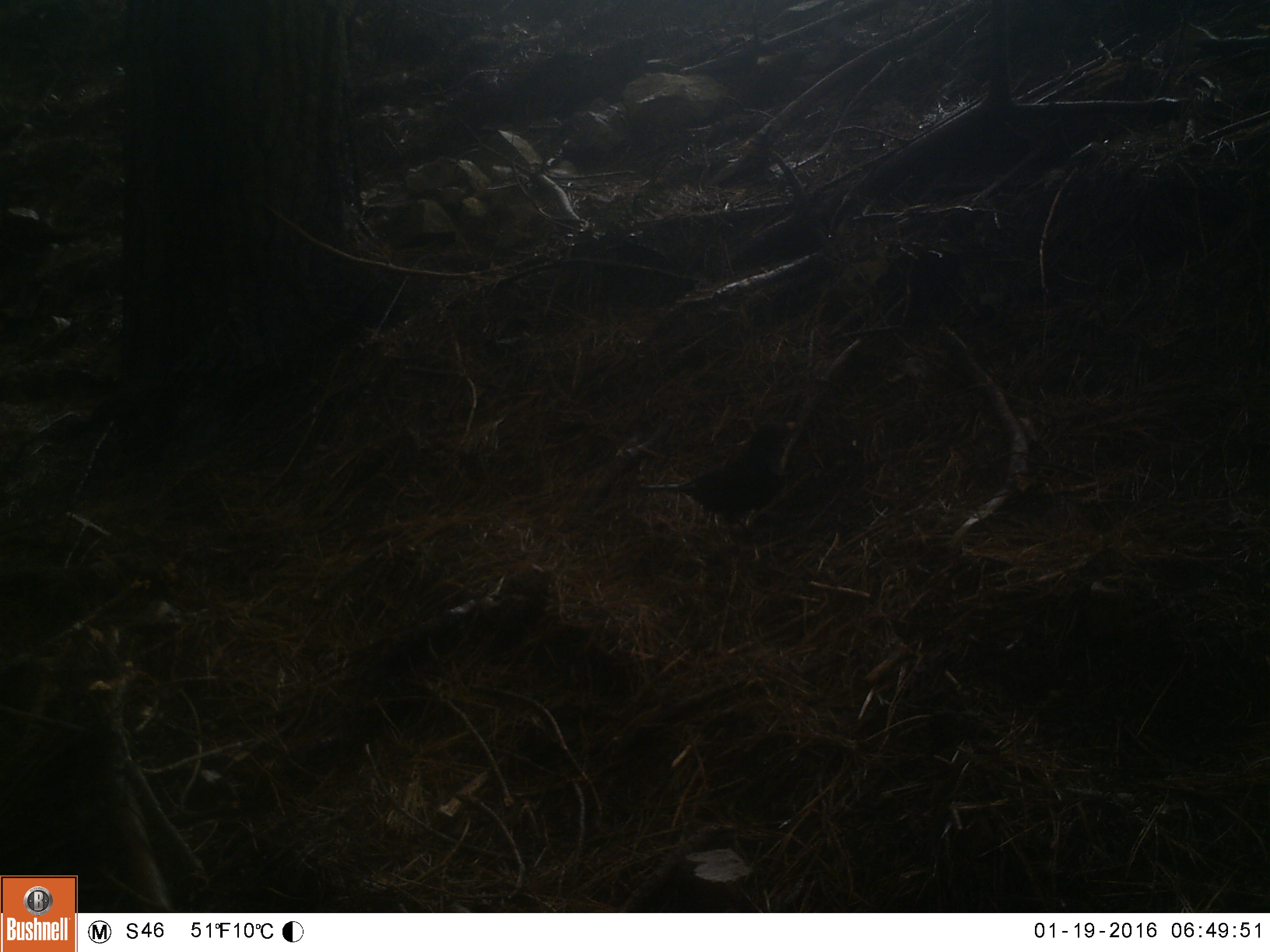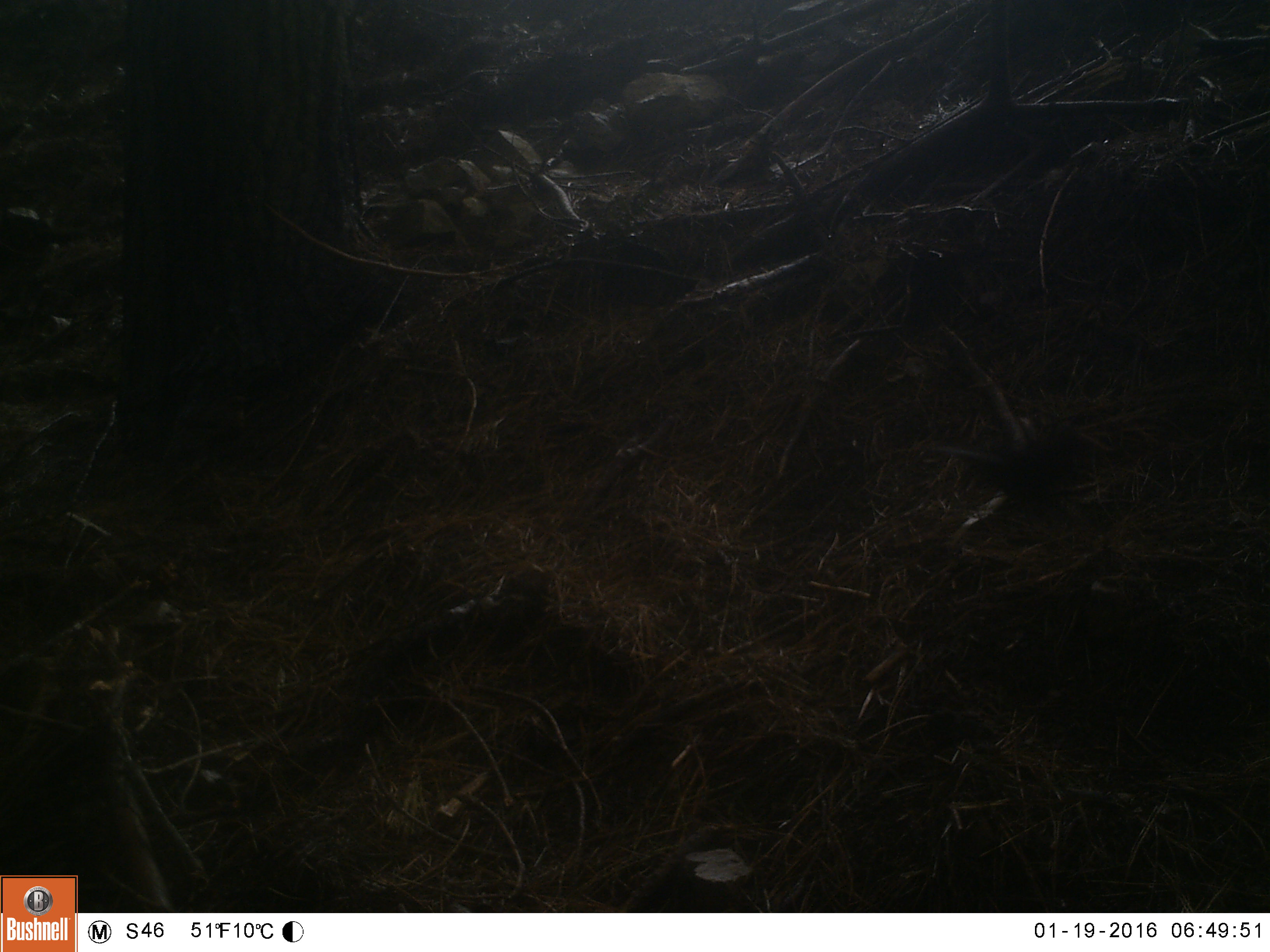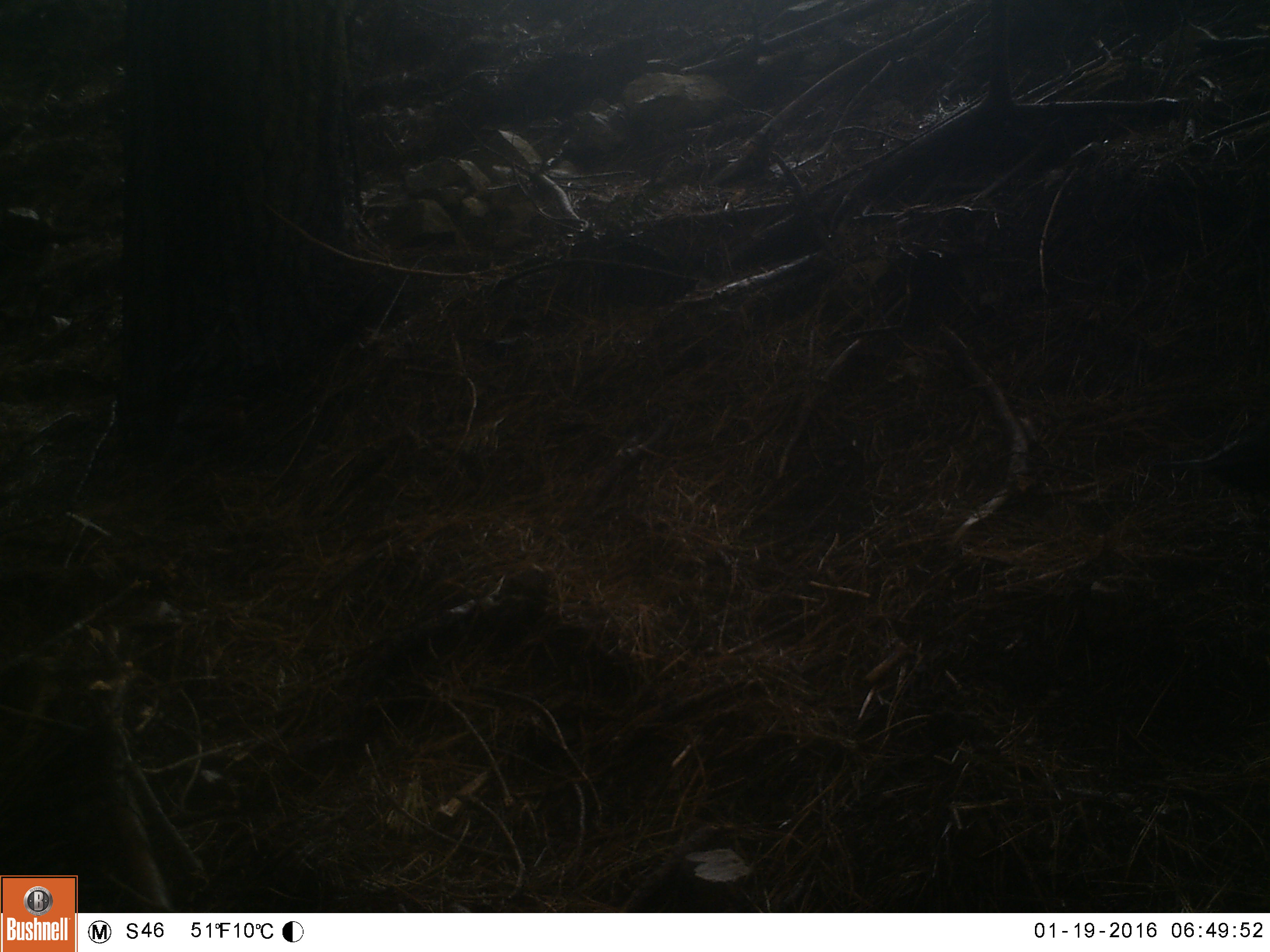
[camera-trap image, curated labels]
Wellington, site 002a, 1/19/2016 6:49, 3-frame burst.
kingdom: Animalia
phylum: Chordata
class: Aves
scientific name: Aves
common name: bird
Bird (Aves).